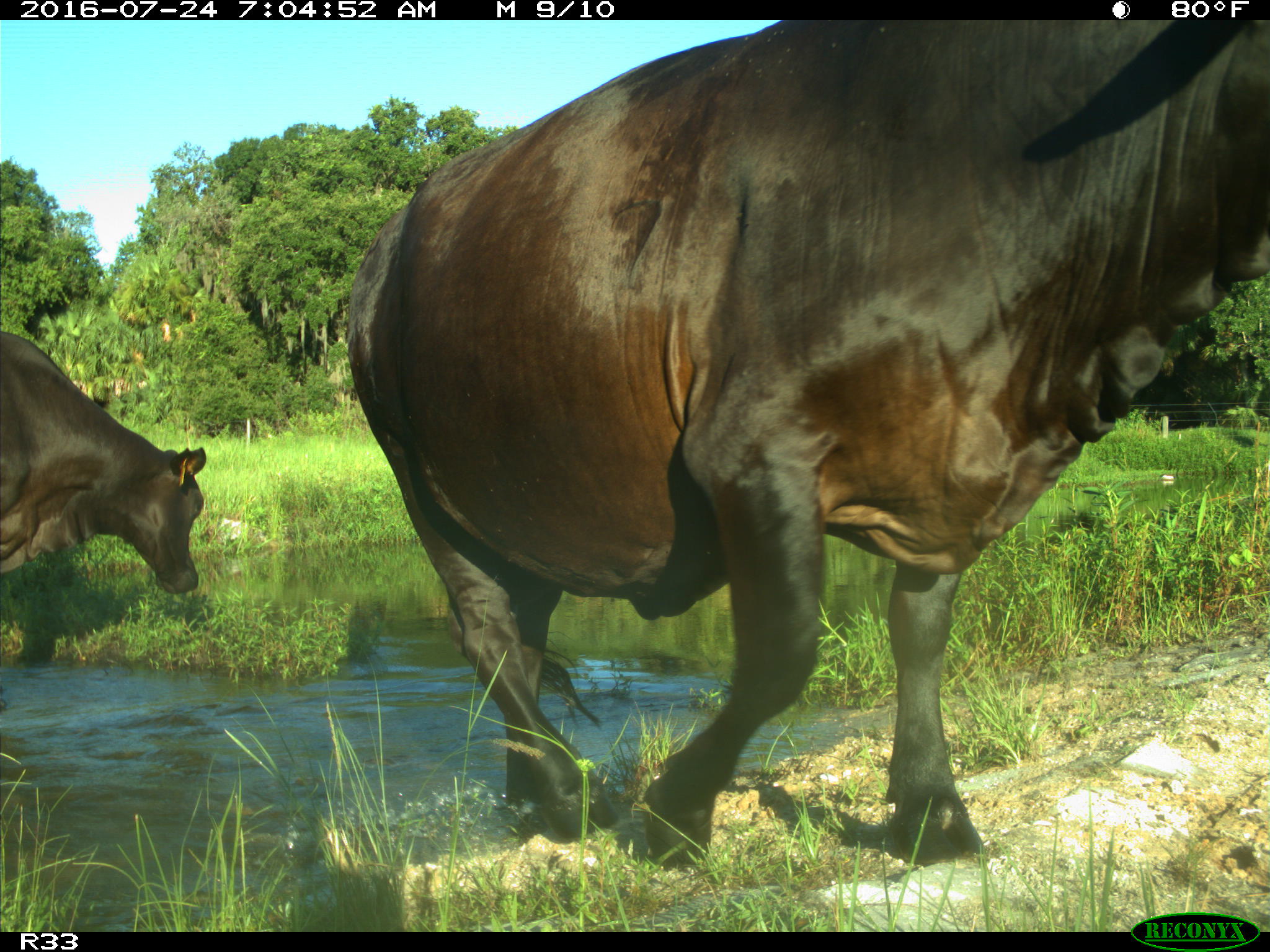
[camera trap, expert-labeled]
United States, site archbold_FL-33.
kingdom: Animalia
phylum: Chordata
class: Mammalia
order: Artiodactyla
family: Bovidae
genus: Bos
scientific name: Bos taurus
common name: domestic cow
Bos taurus (domestic cow).